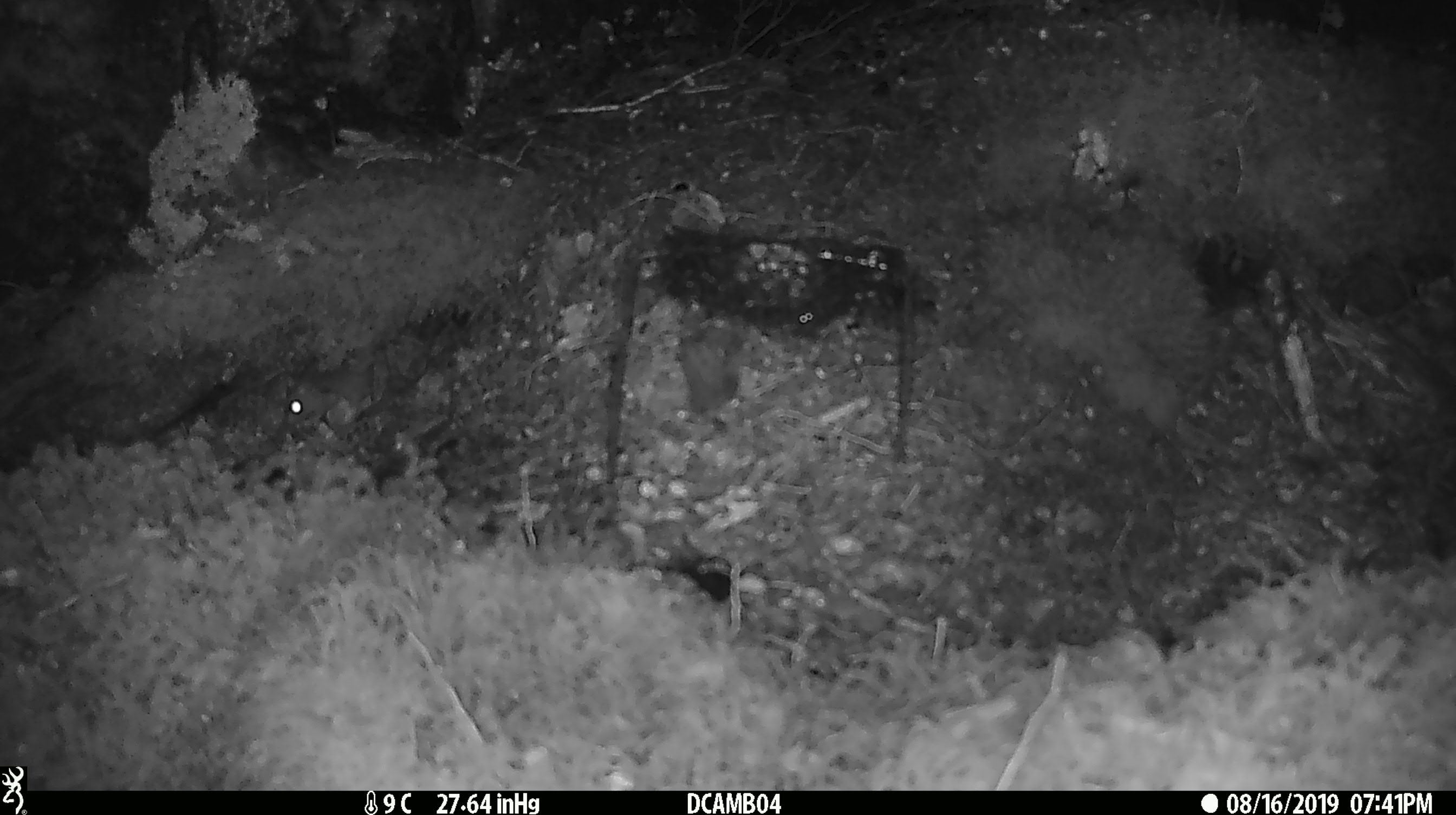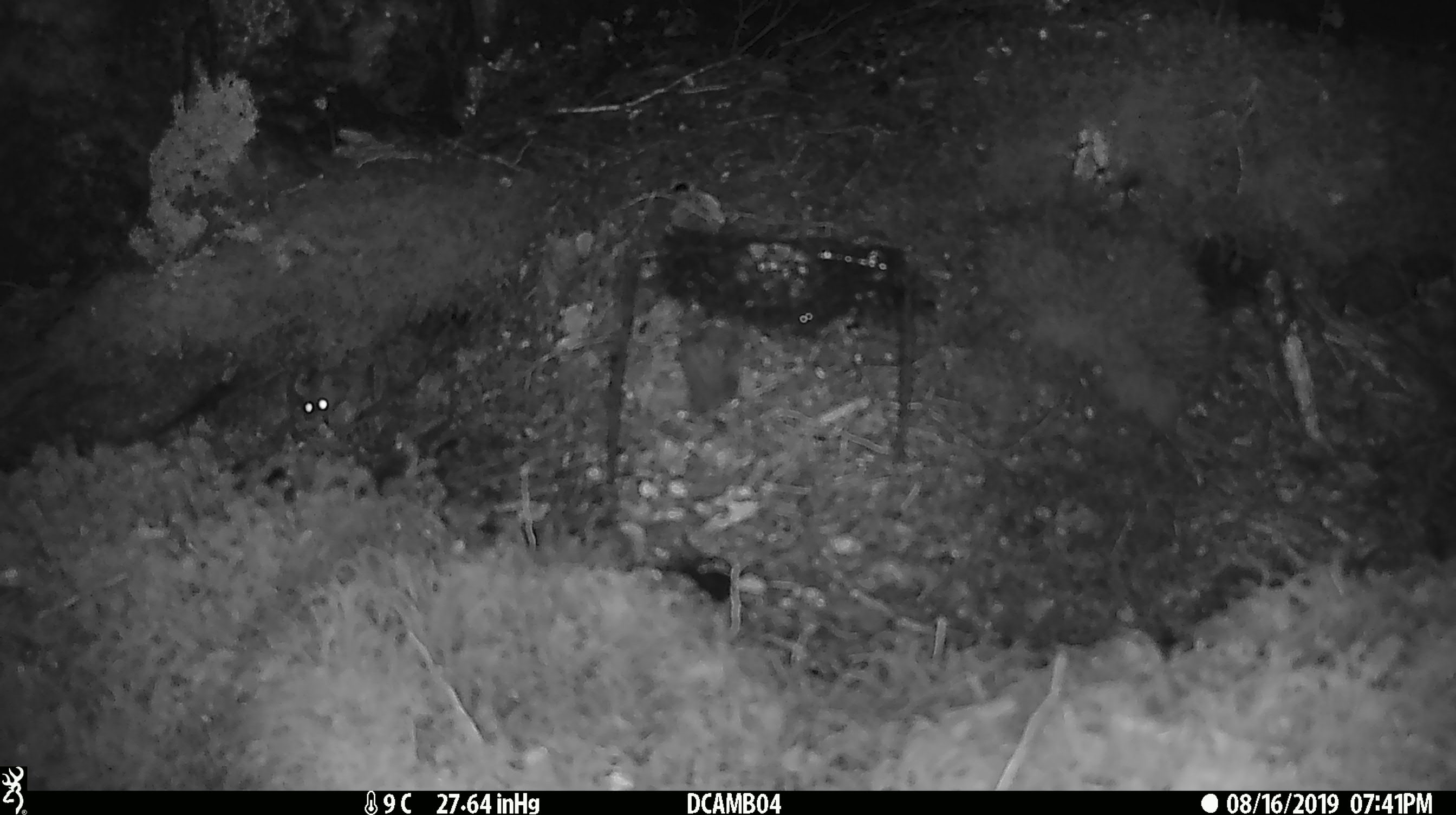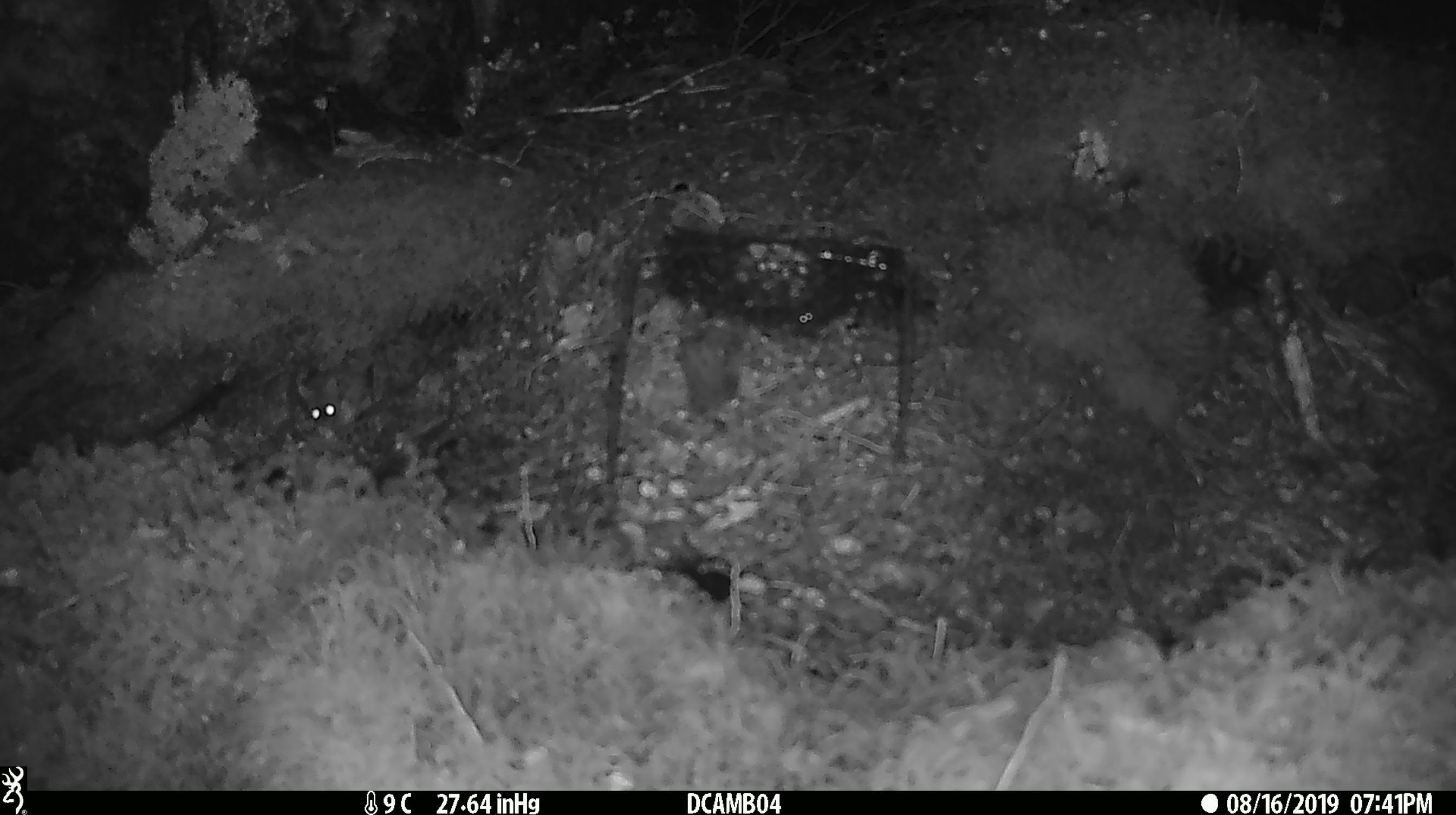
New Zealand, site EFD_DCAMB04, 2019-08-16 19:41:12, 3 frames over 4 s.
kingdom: Animalia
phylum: Chordata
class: Mammalia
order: Rodentia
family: Muridae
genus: Mus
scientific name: Mus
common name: mouse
Mouse (Mus).